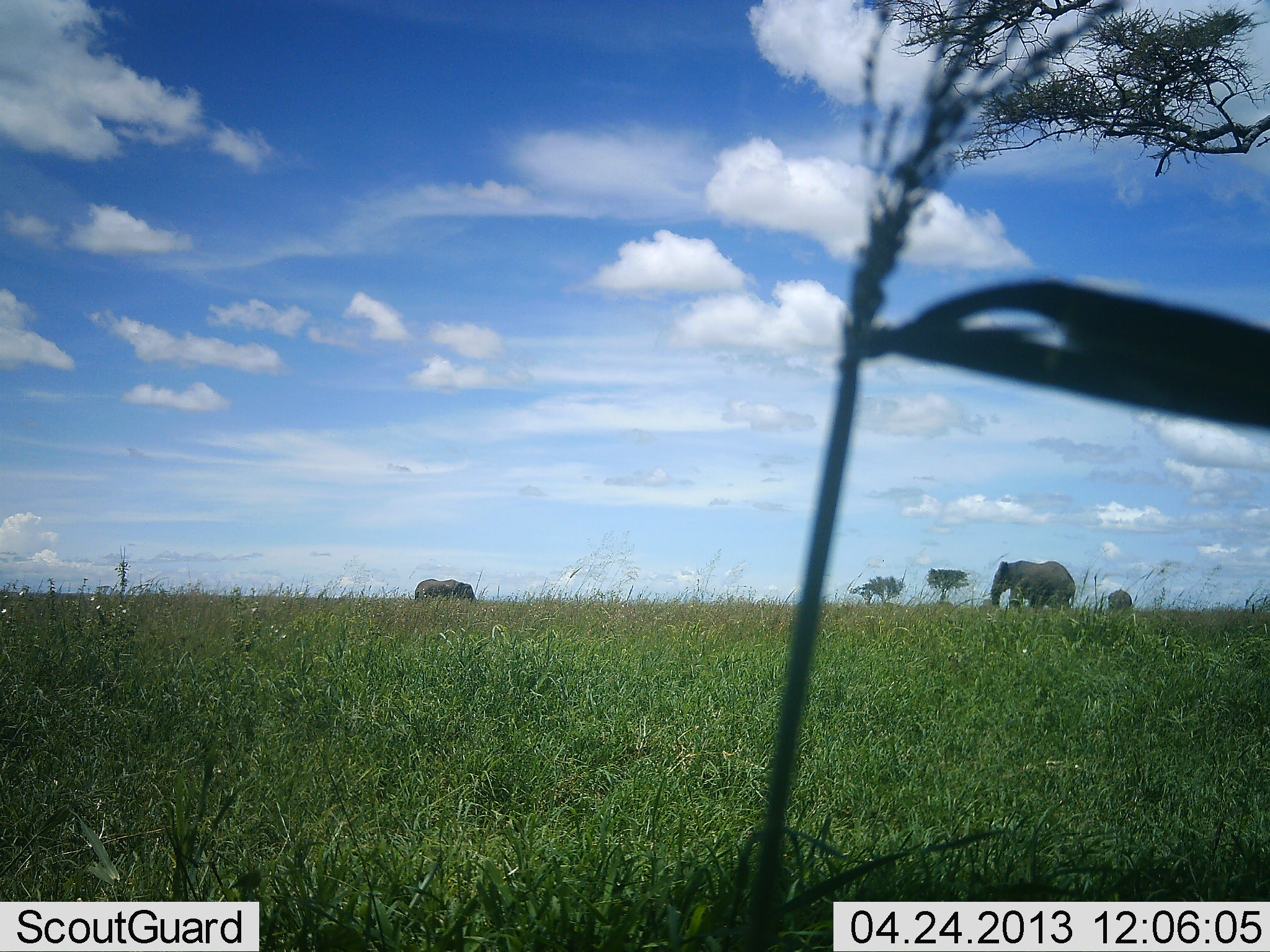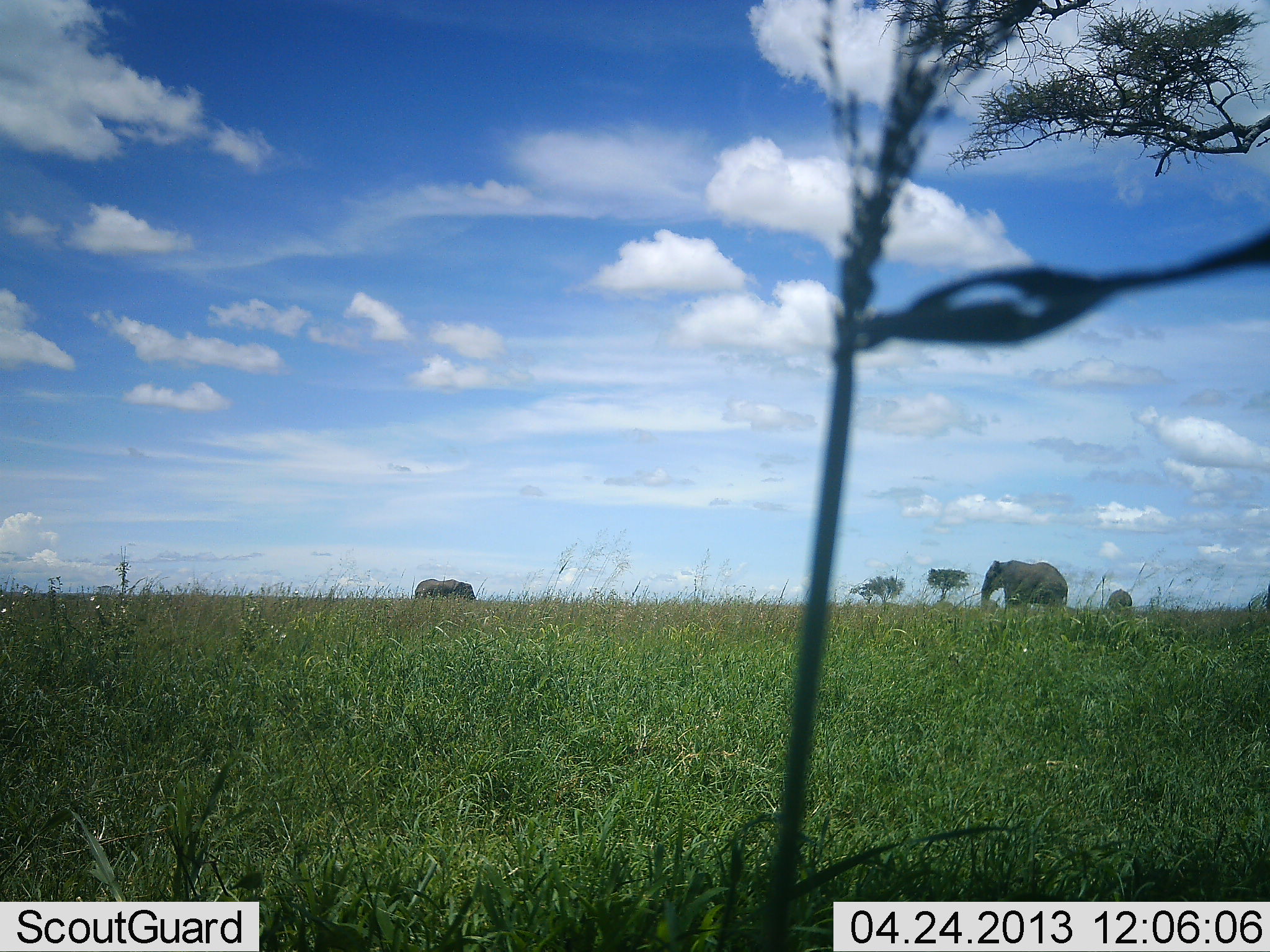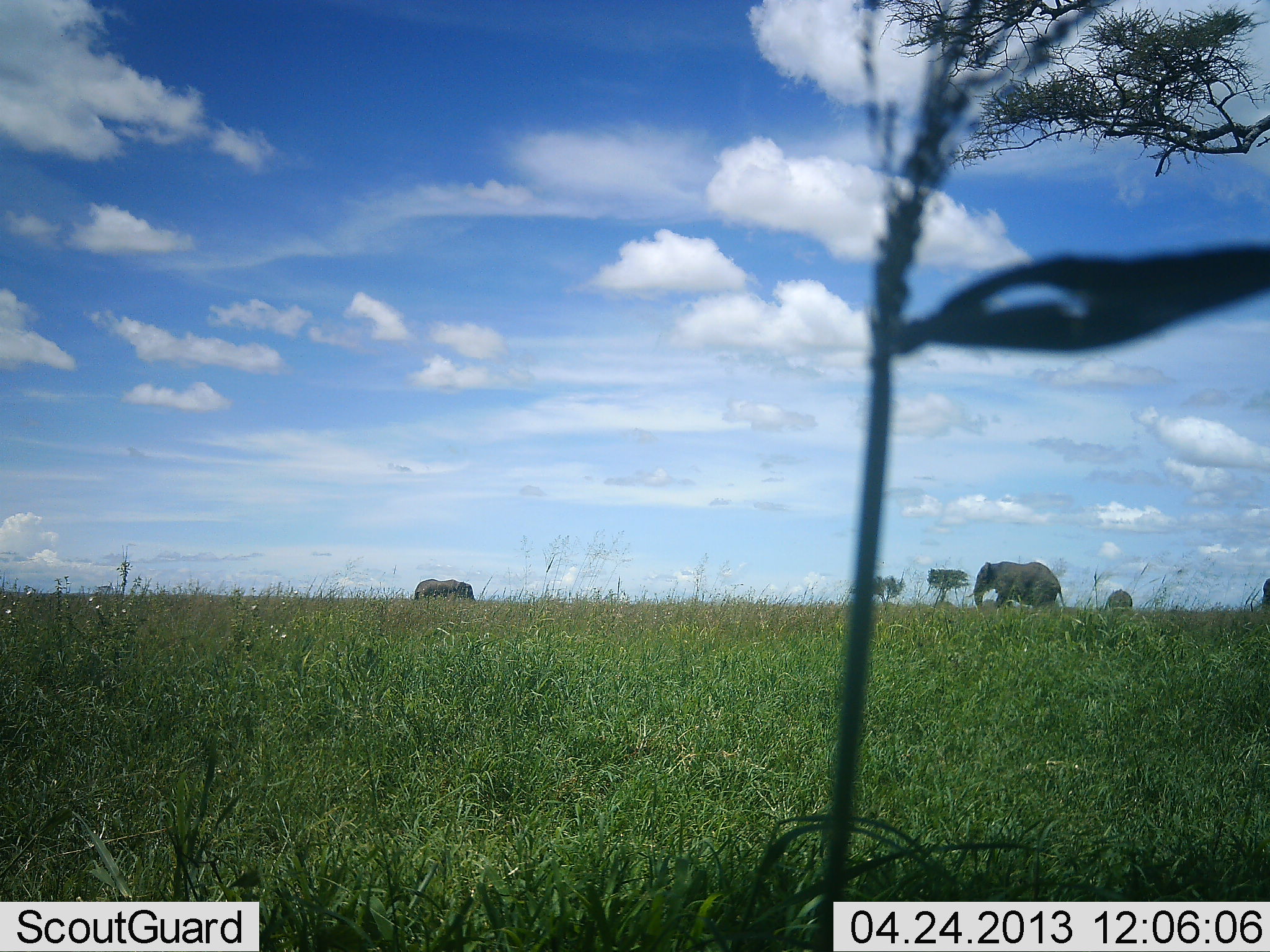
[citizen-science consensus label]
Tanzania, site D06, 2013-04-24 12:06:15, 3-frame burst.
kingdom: Animalia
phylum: Chordata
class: Mammalia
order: Proboscidea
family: Elephantidae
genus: Loxodonta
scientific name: Loxodonta africana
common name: african bush elephant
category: elephant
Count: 3.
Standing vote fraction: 46%.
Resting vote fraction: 3%.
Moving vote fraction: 86%.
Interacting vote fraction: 0%.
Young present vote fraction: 3%.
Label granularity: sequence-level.